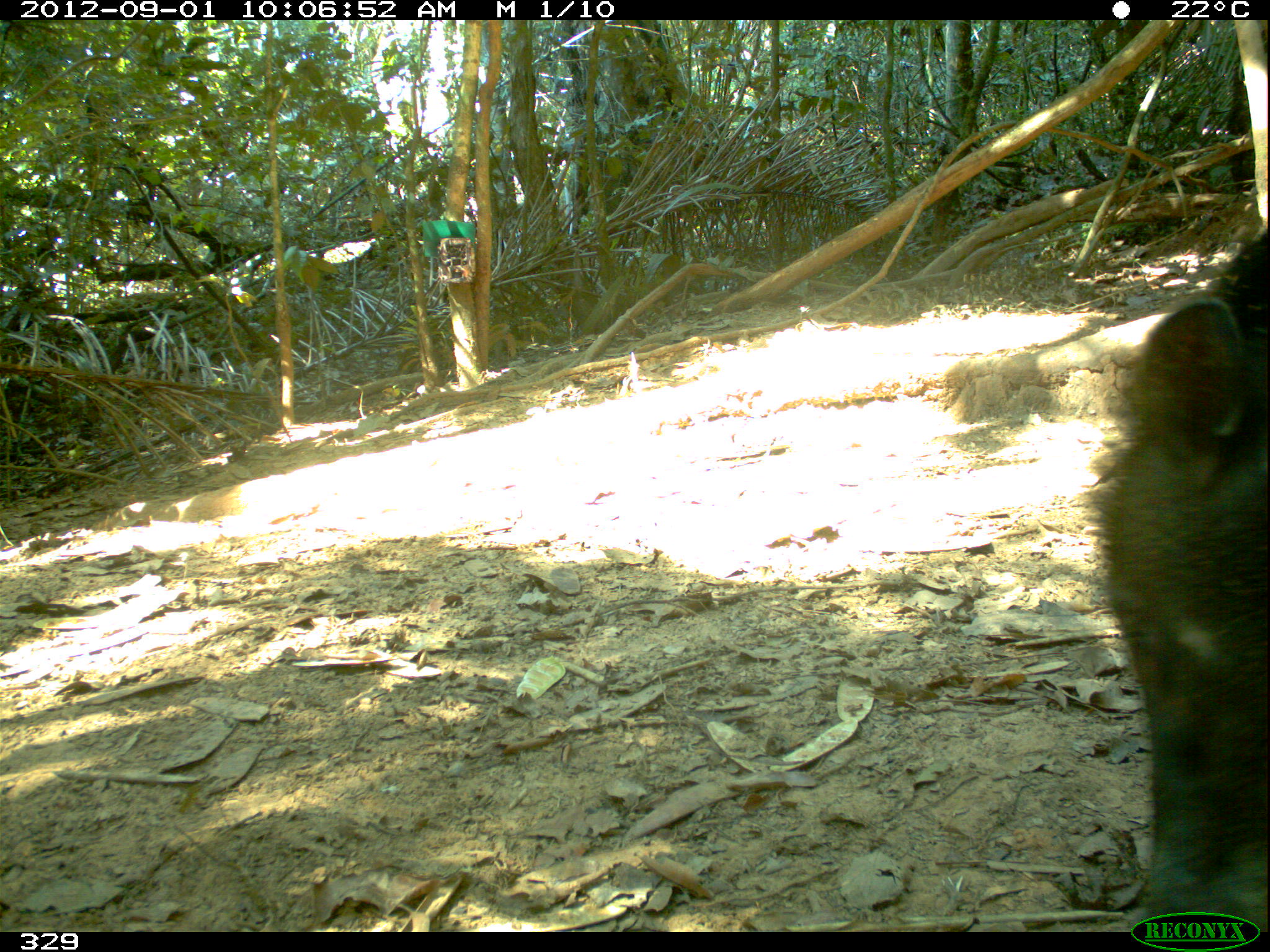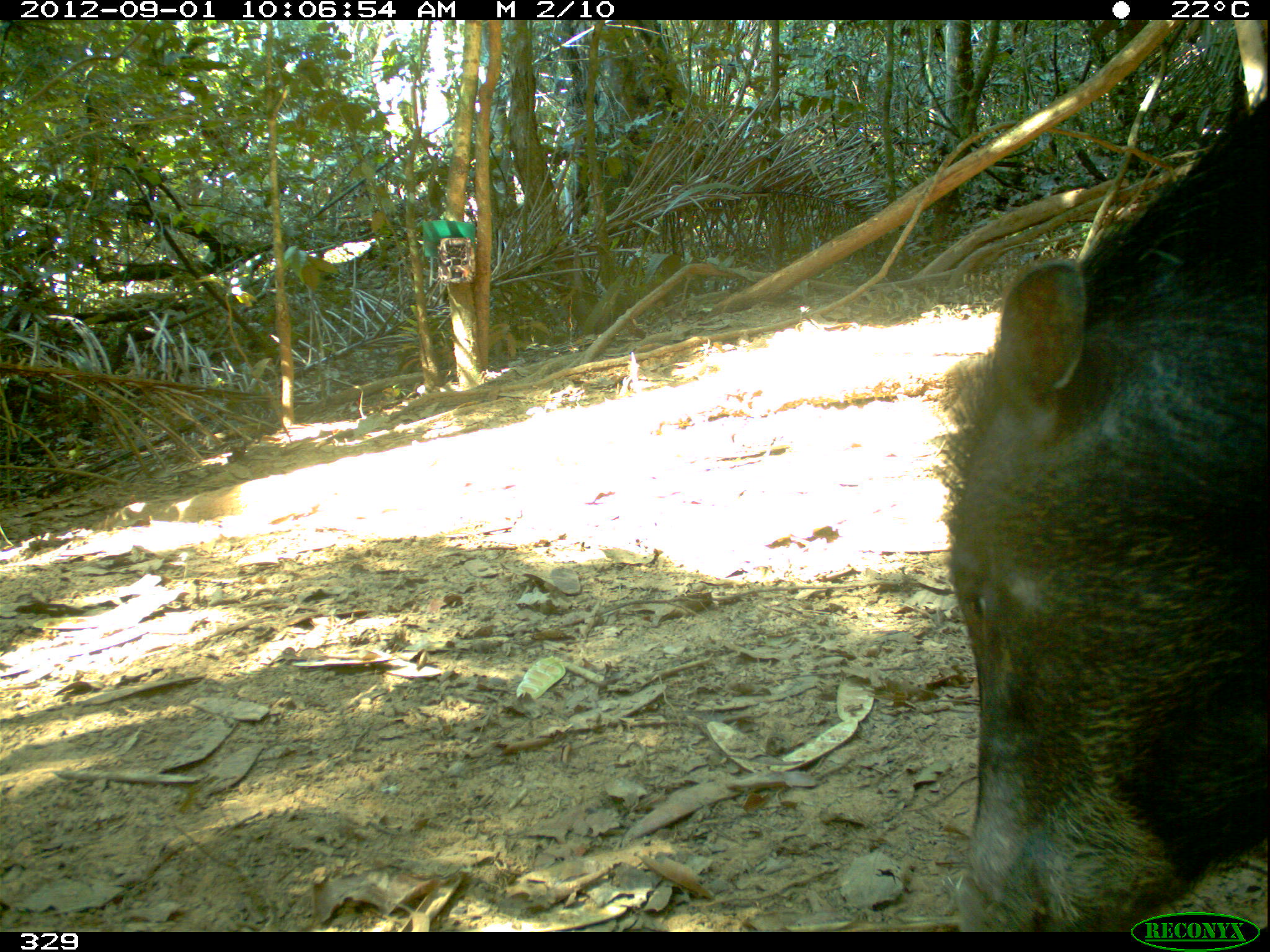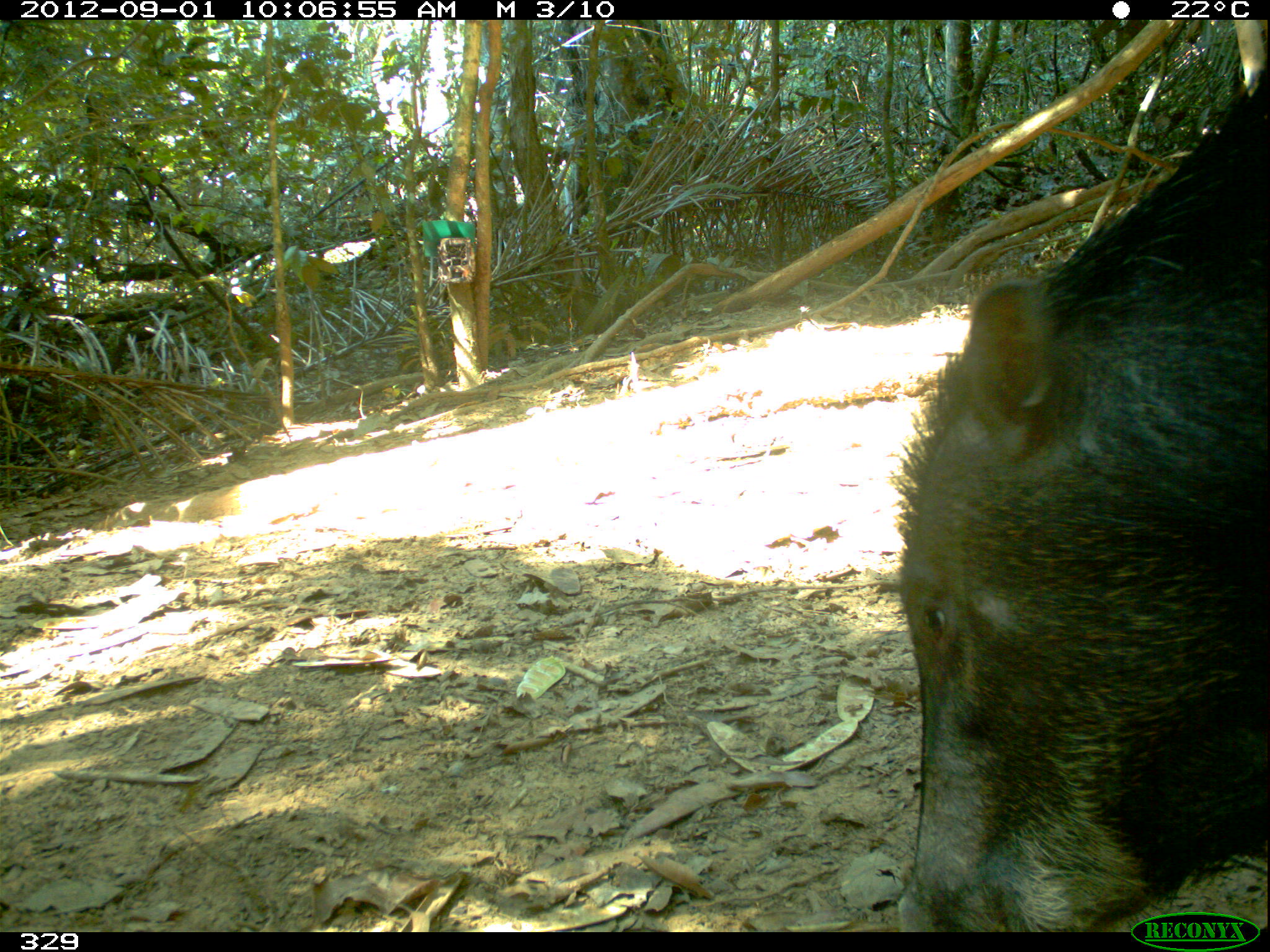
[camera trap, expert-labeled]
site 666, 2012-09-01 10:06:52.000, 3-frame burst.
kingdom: Animalia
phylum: Chordata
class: Mammalia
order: Artiodactyla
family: Tayassuidae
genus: Tayassu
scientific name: Tayassu pecari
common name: white-lipped peccary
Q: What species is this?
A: Tayassu pecari (white-lipped peccary).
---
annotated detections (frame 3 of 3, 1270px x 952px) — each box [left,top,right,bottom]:
tayassu pecari: [887,40,1270,929]